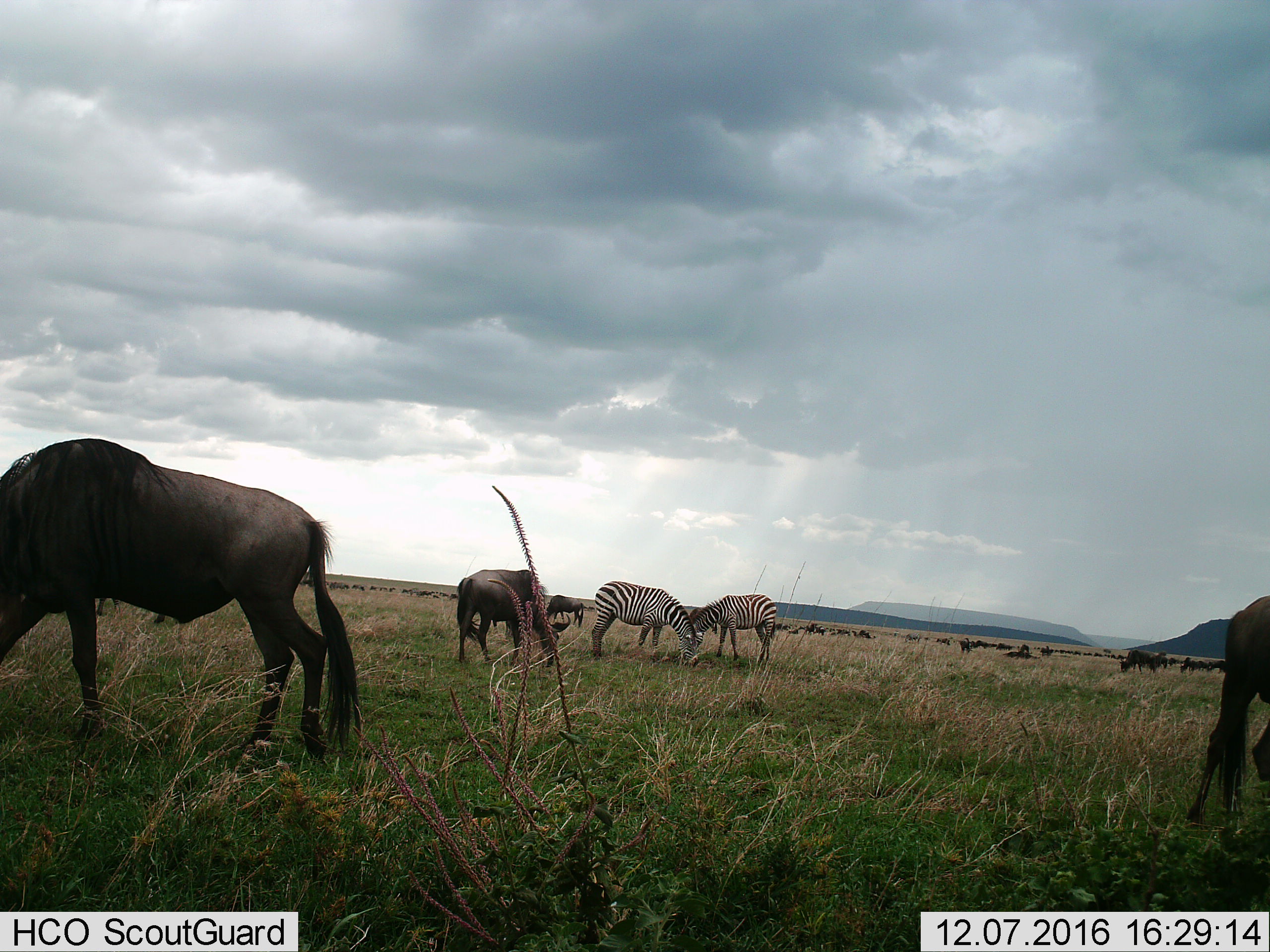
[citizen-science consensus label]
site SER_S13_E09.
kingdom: Animalia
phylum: Chordata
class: Mammalia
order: Artiodactyla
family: Bovidae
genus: Connochaetes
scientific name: Connochaetes taurinus taurinus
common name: blue wildebeest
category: wildebeestblue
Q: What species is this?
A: Wildebeestblue (blue wildebeest) (Connochaetes taurinus taurinus).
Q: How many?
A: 11-50.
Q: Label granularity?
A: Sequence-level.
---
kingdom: Animalia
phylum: Chordata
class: Mammalia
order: Perissodactyla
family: Equidae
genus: Equus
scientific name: Equus quagga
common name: plains zebra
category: zebraplains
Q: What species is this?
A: Zebraplains (plains zebra) (Equus quagga).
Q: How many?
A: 2.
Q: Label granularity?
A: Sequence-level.